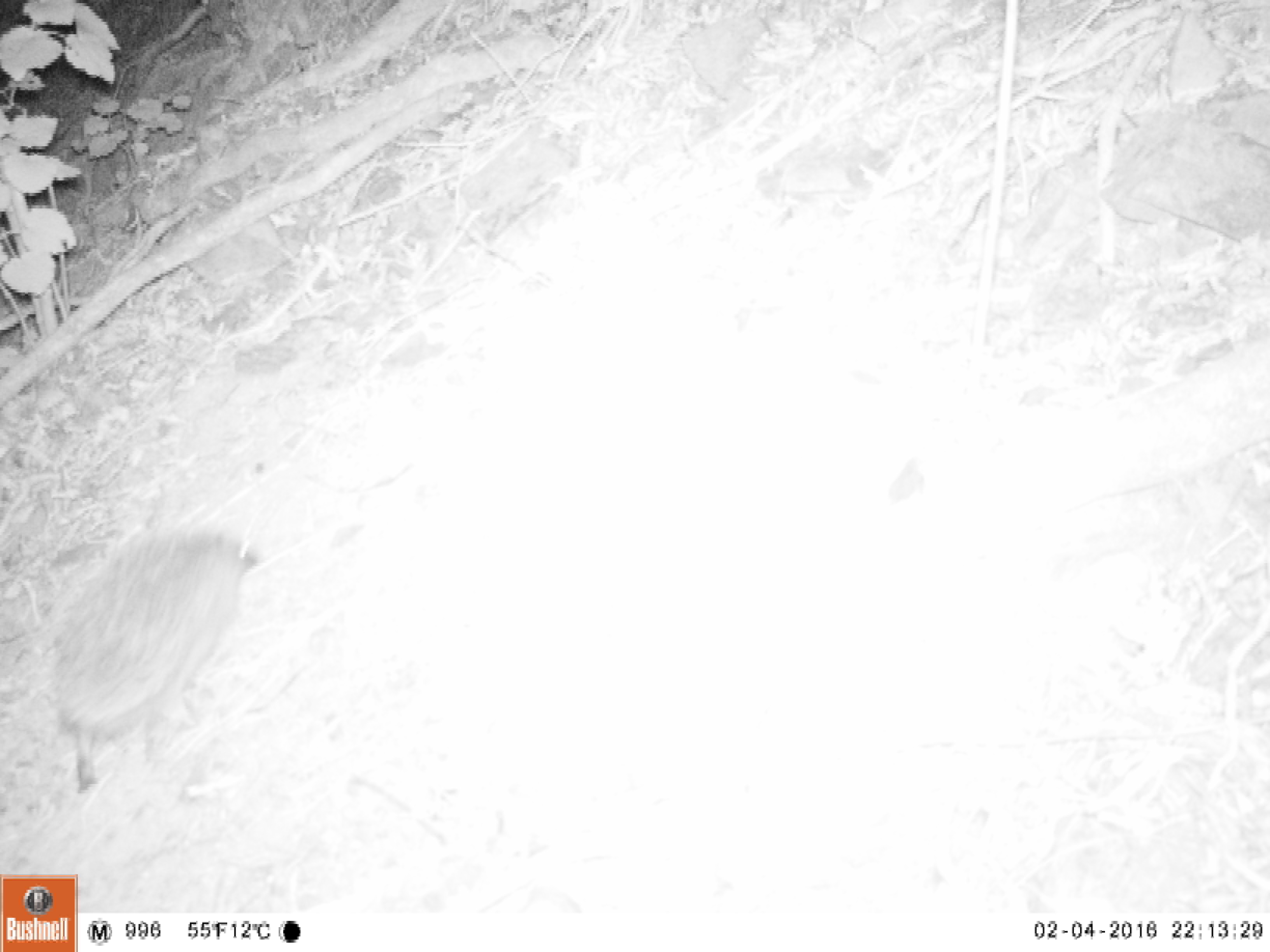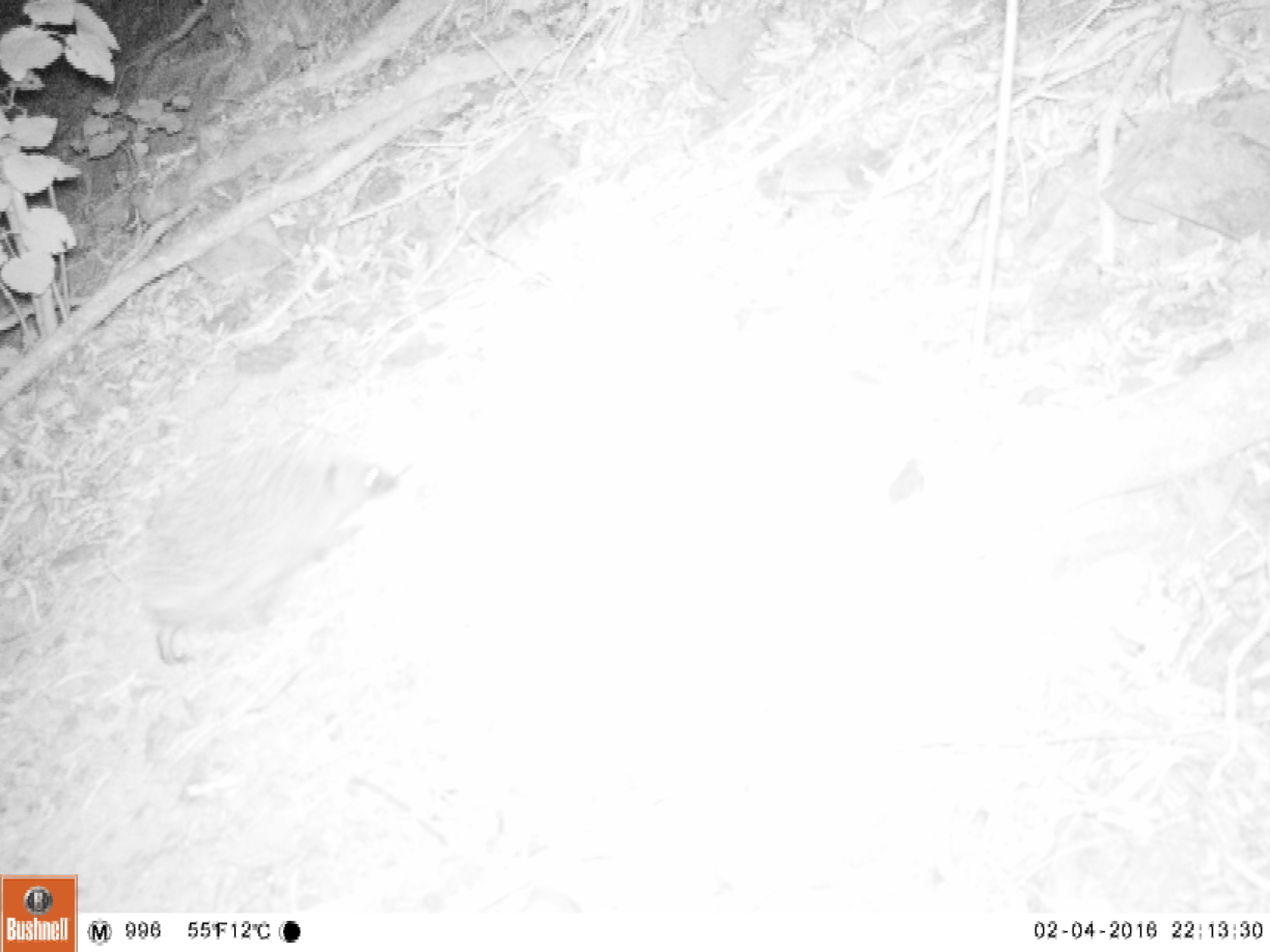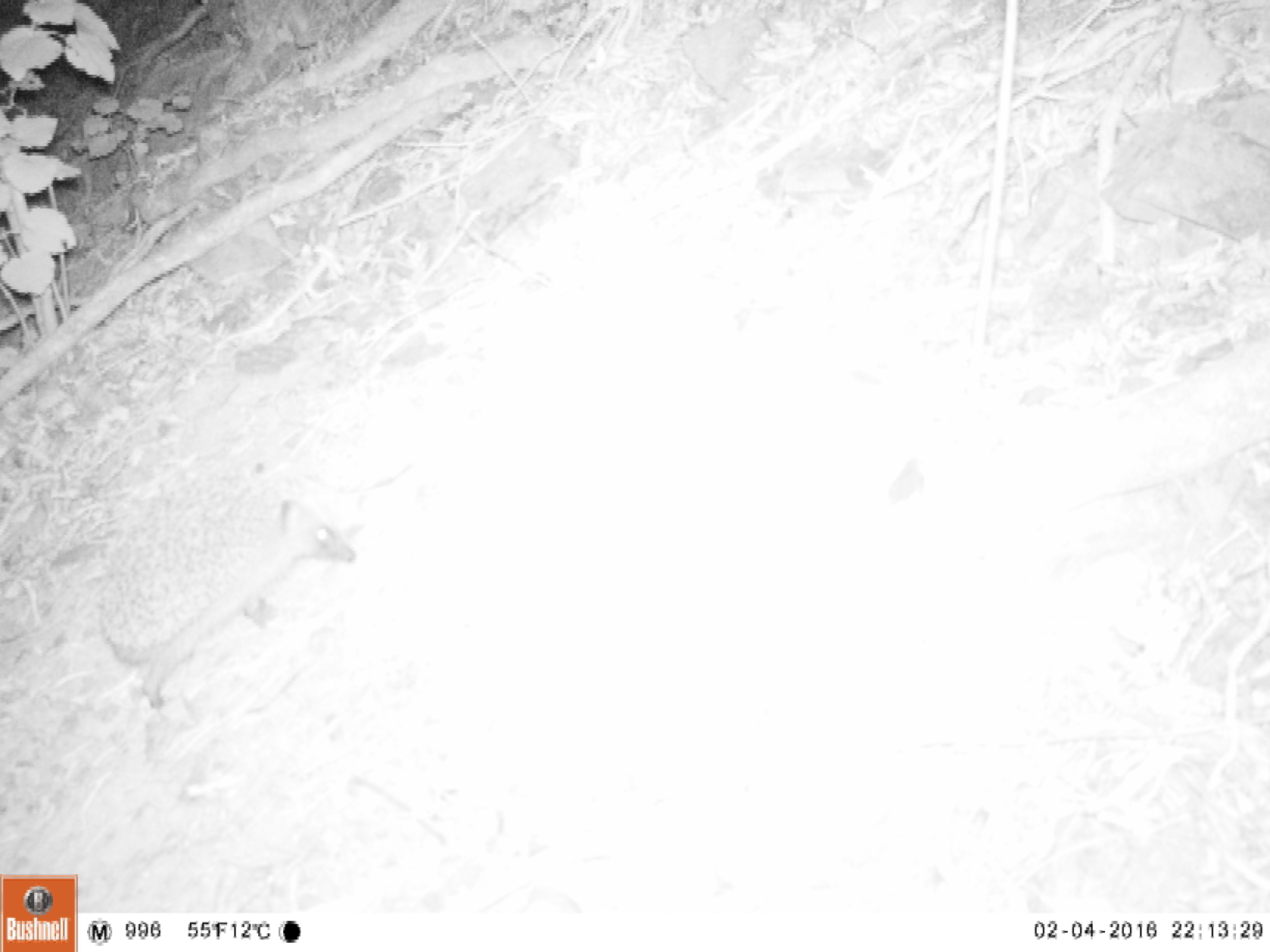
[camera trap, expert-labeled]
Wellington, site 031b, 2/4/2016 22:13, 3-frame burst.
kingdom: Animalia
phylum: Chordata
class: Mammalia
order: Eulipotyphla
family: Erinaceidae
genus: Erinaceus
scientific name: Erinaceus europaeus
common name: hedgehog